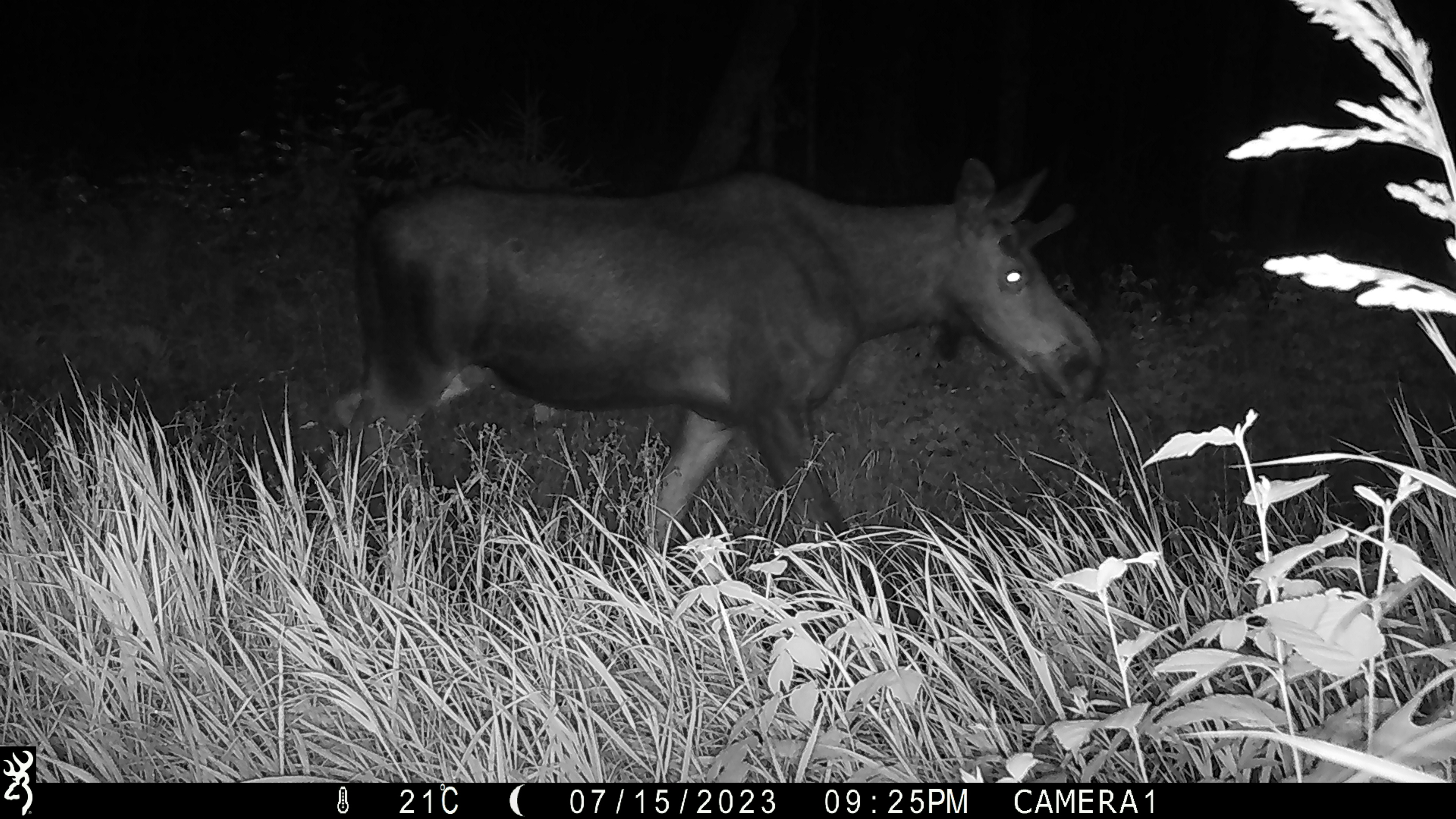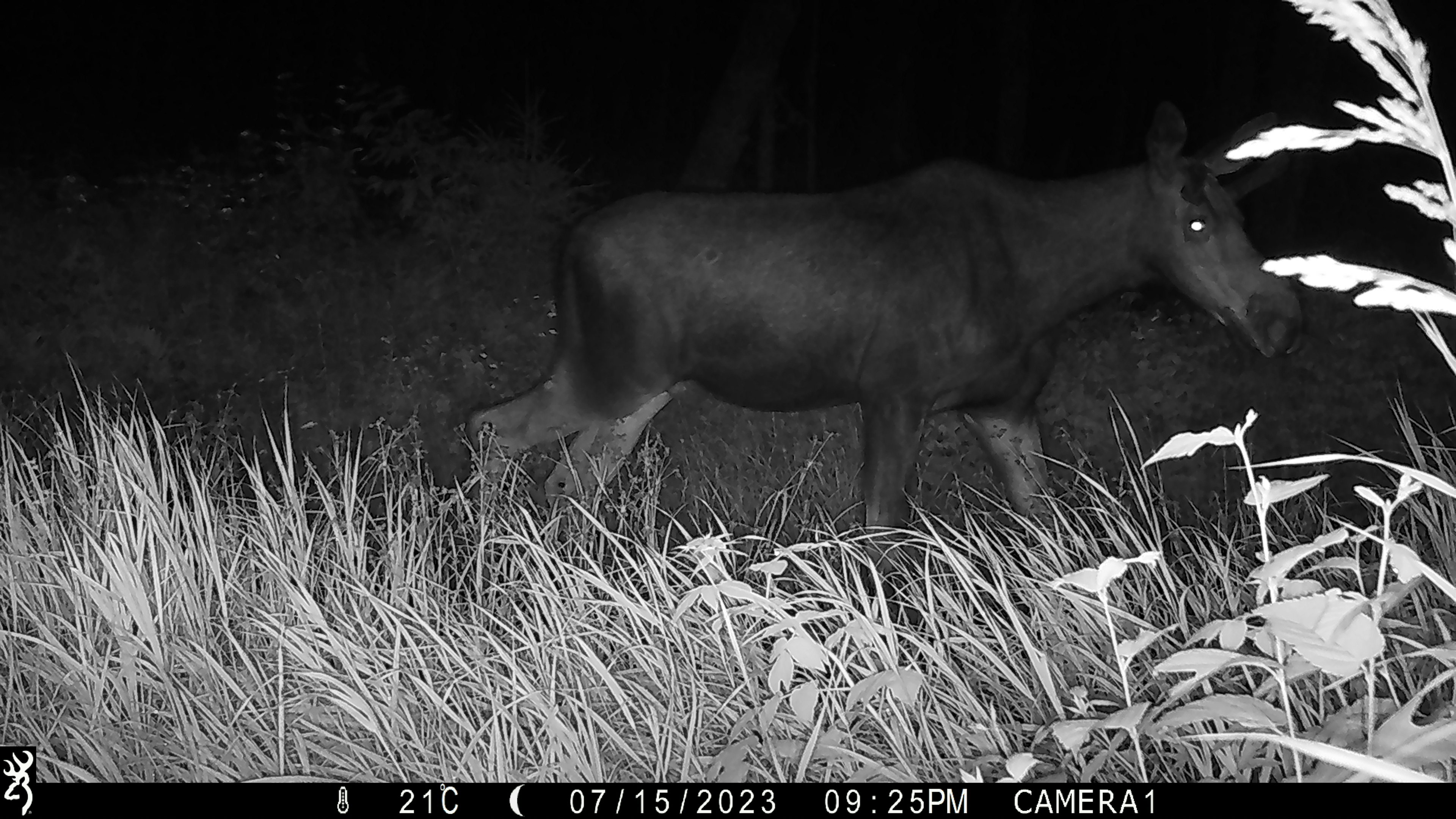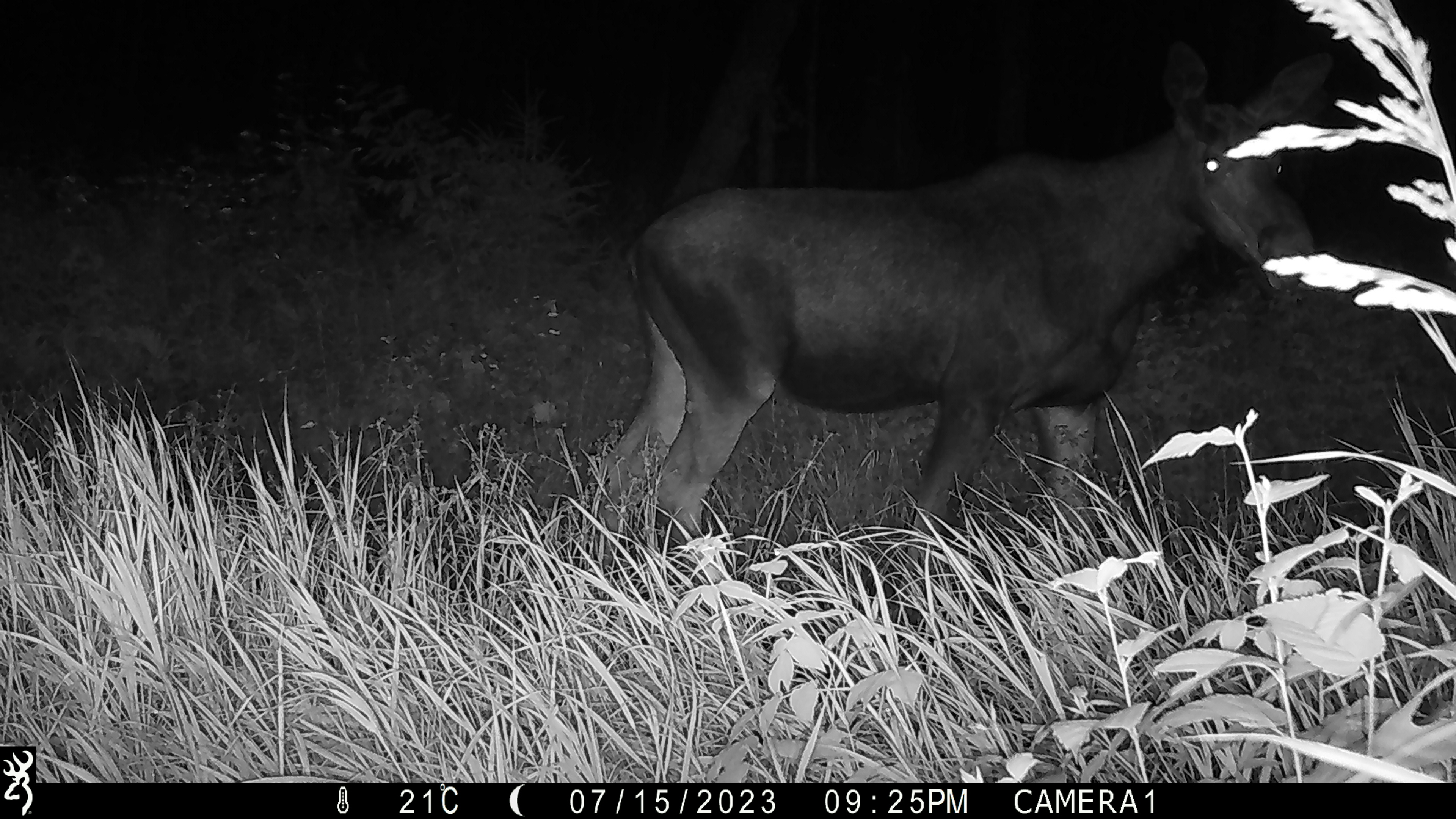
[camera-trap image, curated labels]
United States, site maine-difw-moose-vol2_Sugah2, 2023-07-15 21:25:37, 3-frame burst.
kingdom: Animalia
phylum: Chordata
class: Mammalia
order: Artiodactyla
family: Cervidae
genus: Alces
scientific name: Alces alces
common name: moose